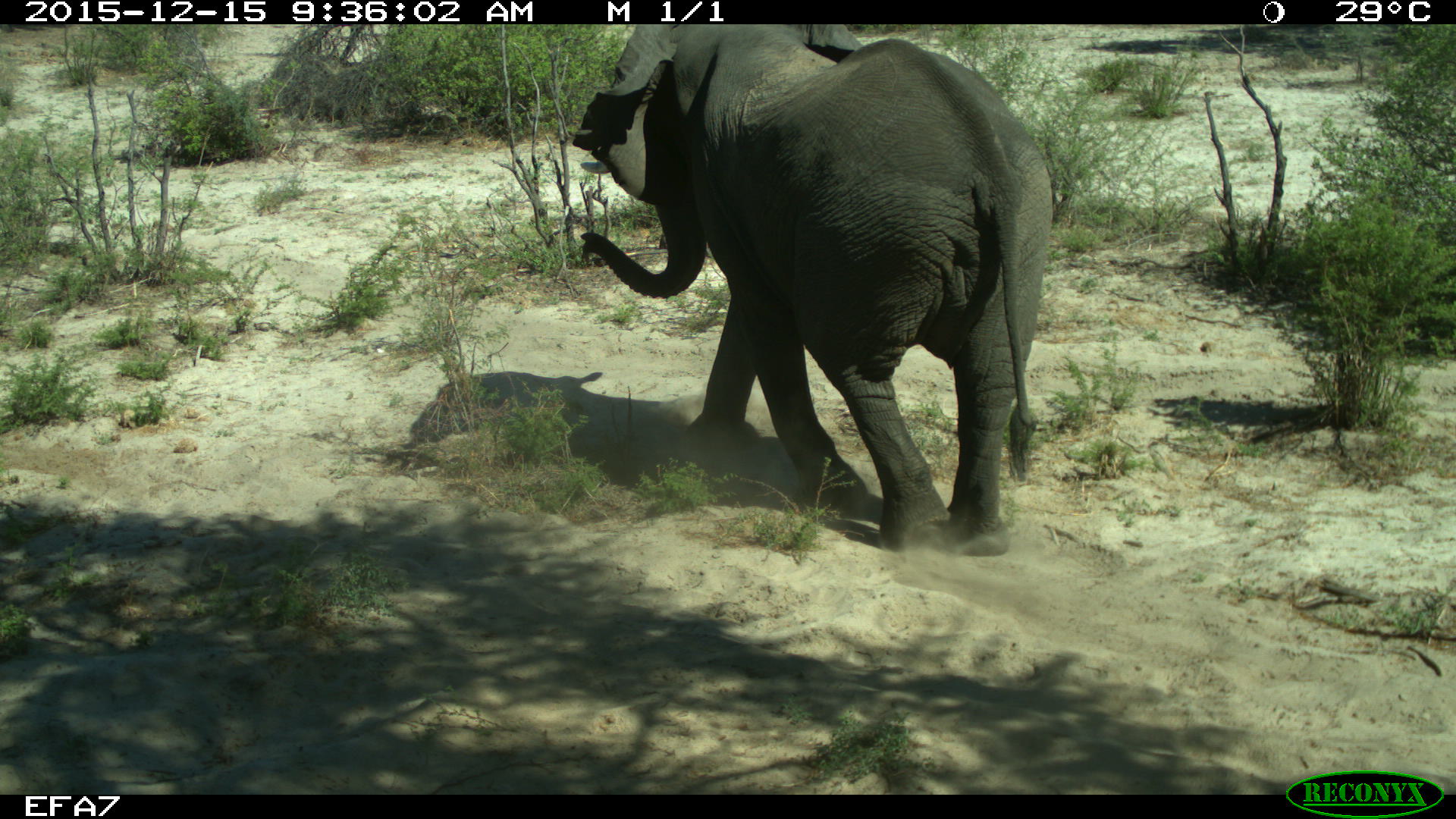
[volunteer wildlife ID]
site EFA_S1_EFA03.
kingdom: Animalia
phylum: Chordata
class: Mammalia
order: Proboscidea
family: Elephantidae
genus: Loxodonta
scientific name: Loxodonta africana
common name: african bush elephant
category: elephant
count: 1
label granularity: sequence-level